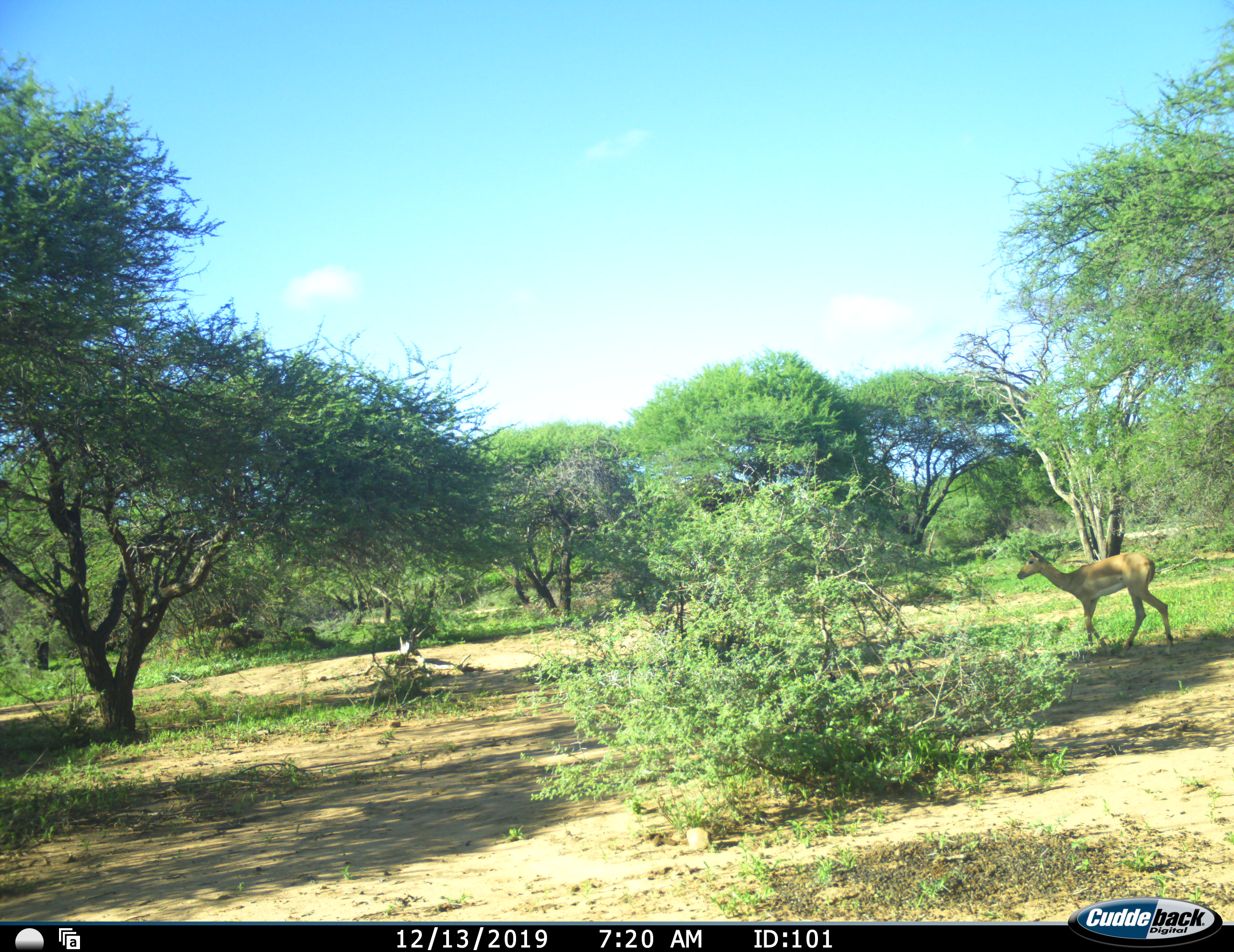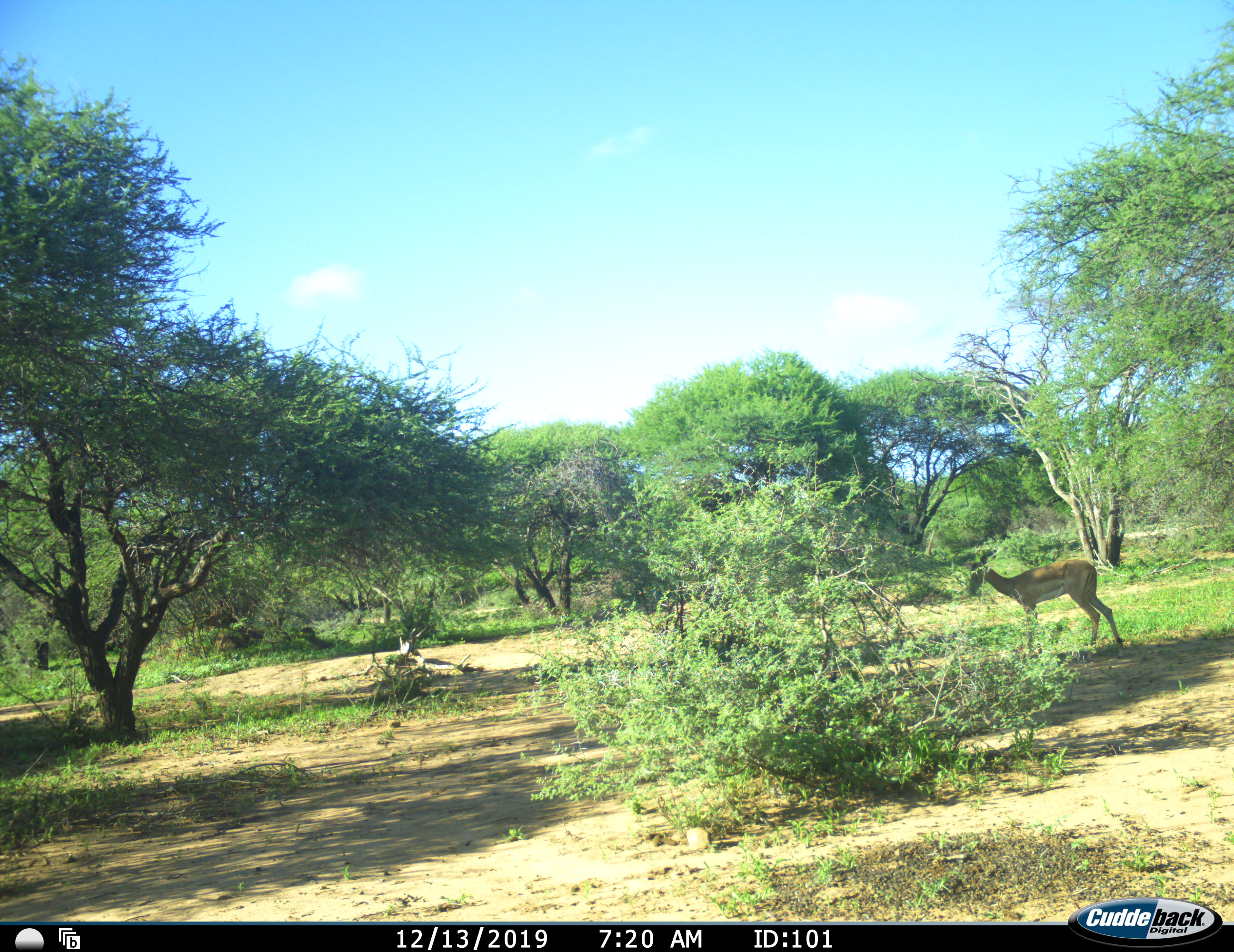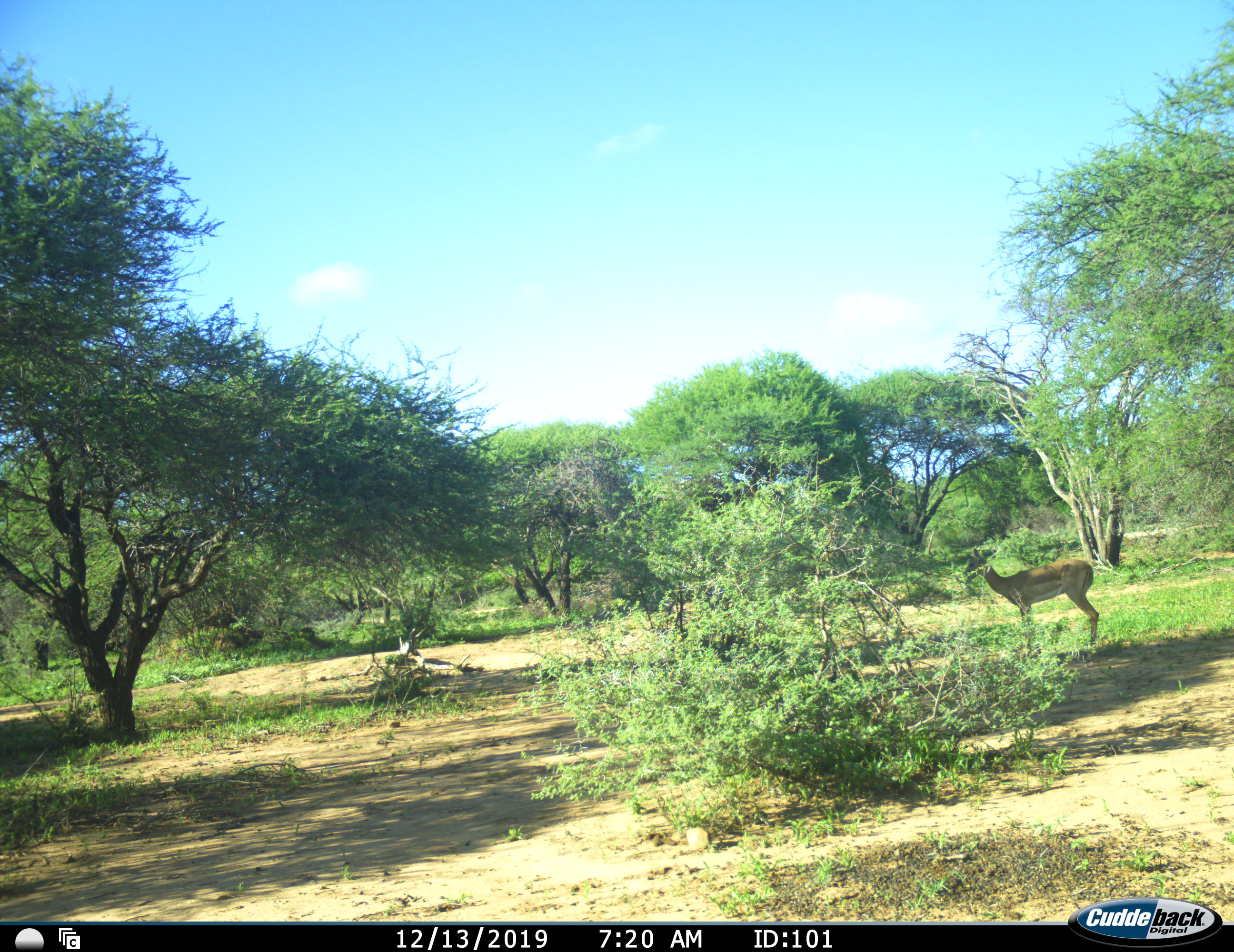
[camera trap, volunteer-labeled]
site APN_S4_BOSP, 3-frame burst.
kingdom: Animalia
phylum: Chordata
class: Mammalia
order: Artiodactyla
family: Bovidae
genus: Aepyceros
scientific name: Aepyceros melampus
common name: impala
Impala (Aepyceros melampus), count 1. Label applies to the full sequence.